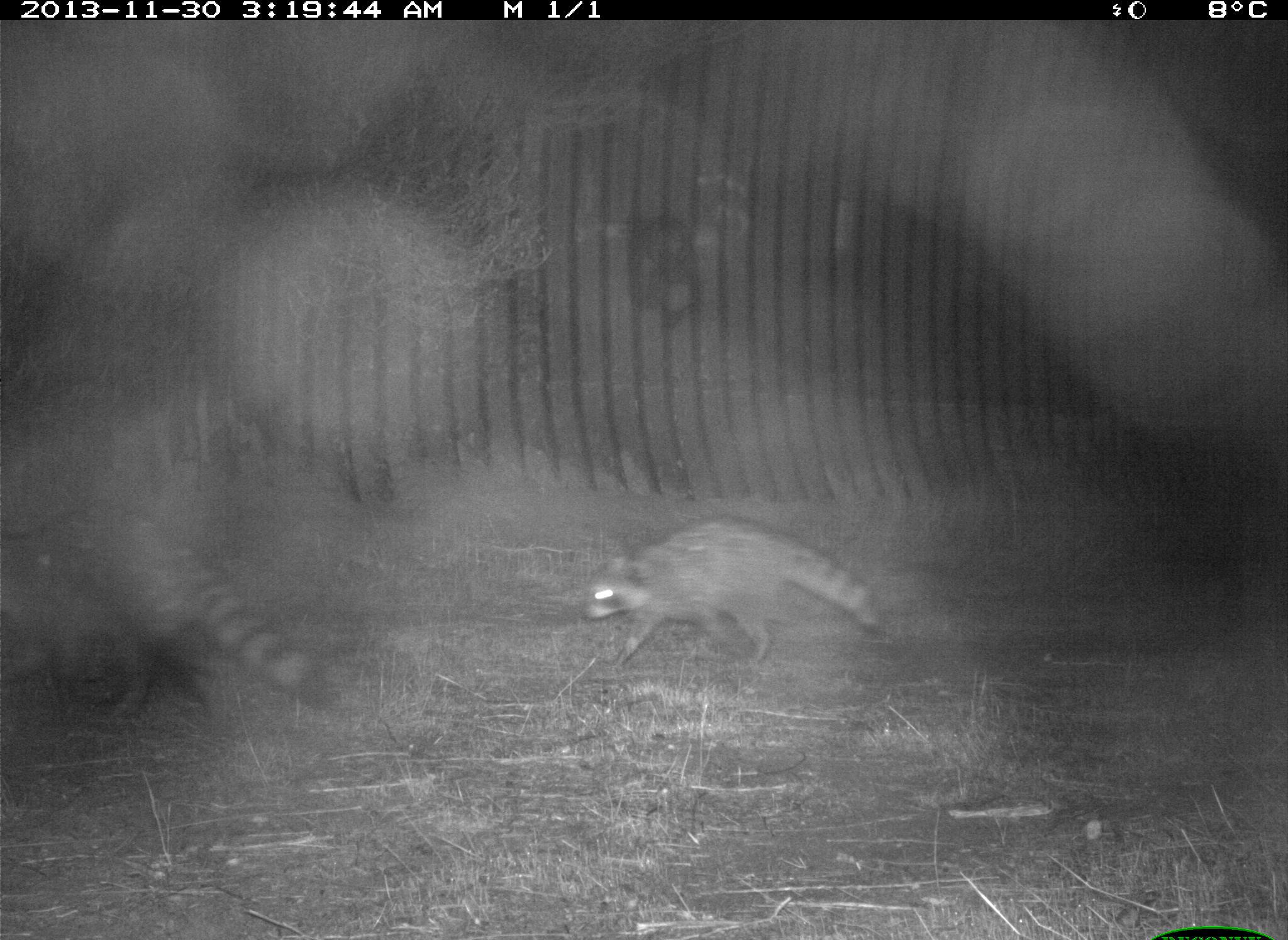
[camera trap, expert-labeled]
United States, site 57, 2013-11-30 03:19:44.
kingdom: Animalia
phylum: Chordata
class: Mammalia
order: Carnivora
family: Procyonidae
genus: Procyon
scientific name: Procyon lotor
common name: raccoon